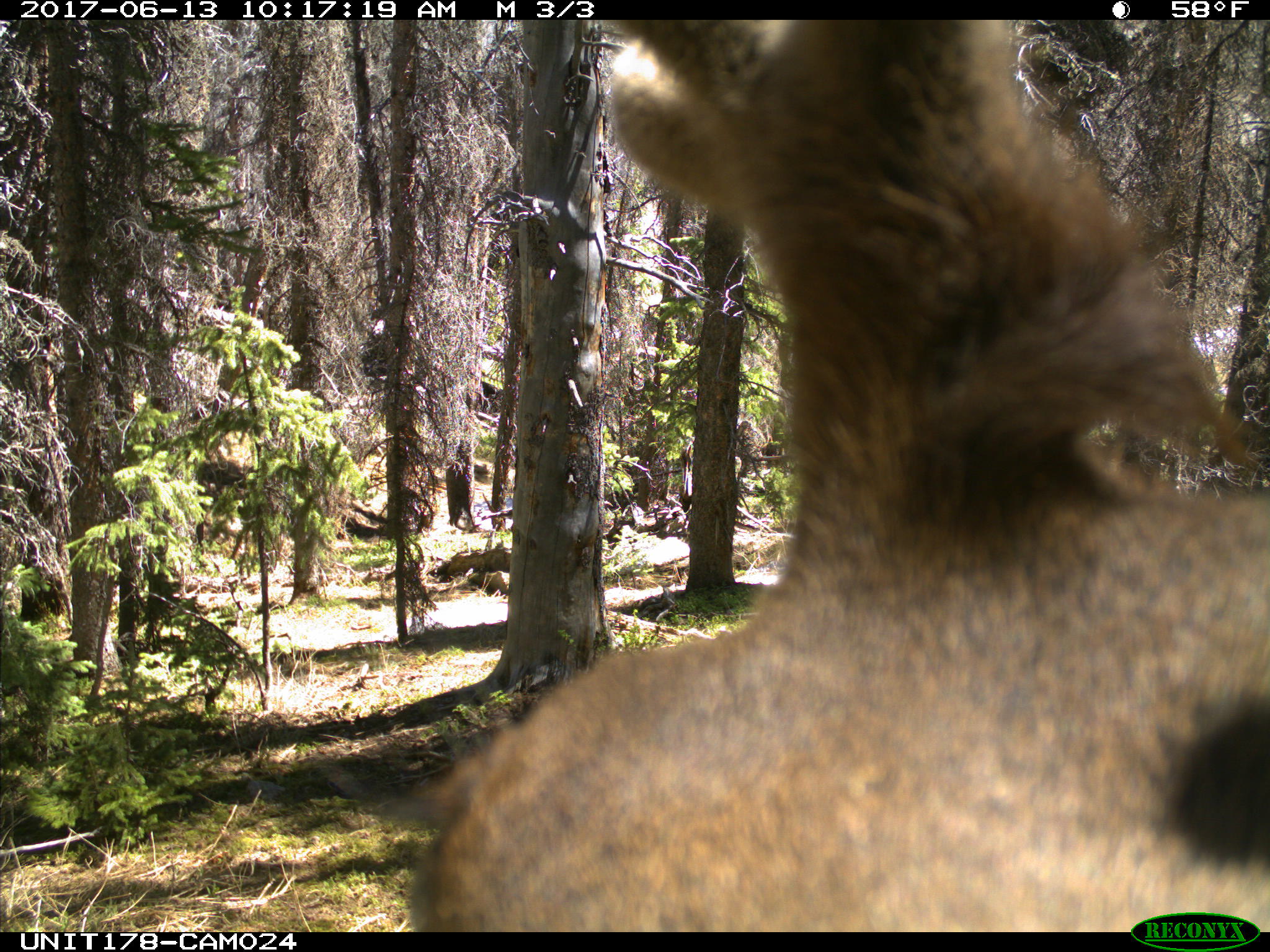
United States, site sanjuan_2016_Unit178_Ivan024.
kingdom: Animalia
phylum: Chordata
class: Mammalia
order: Artiodactyla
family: Cervidae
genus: Cervus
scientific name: Cervus elaphus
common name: red deer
Cervus elaphus (red deer).